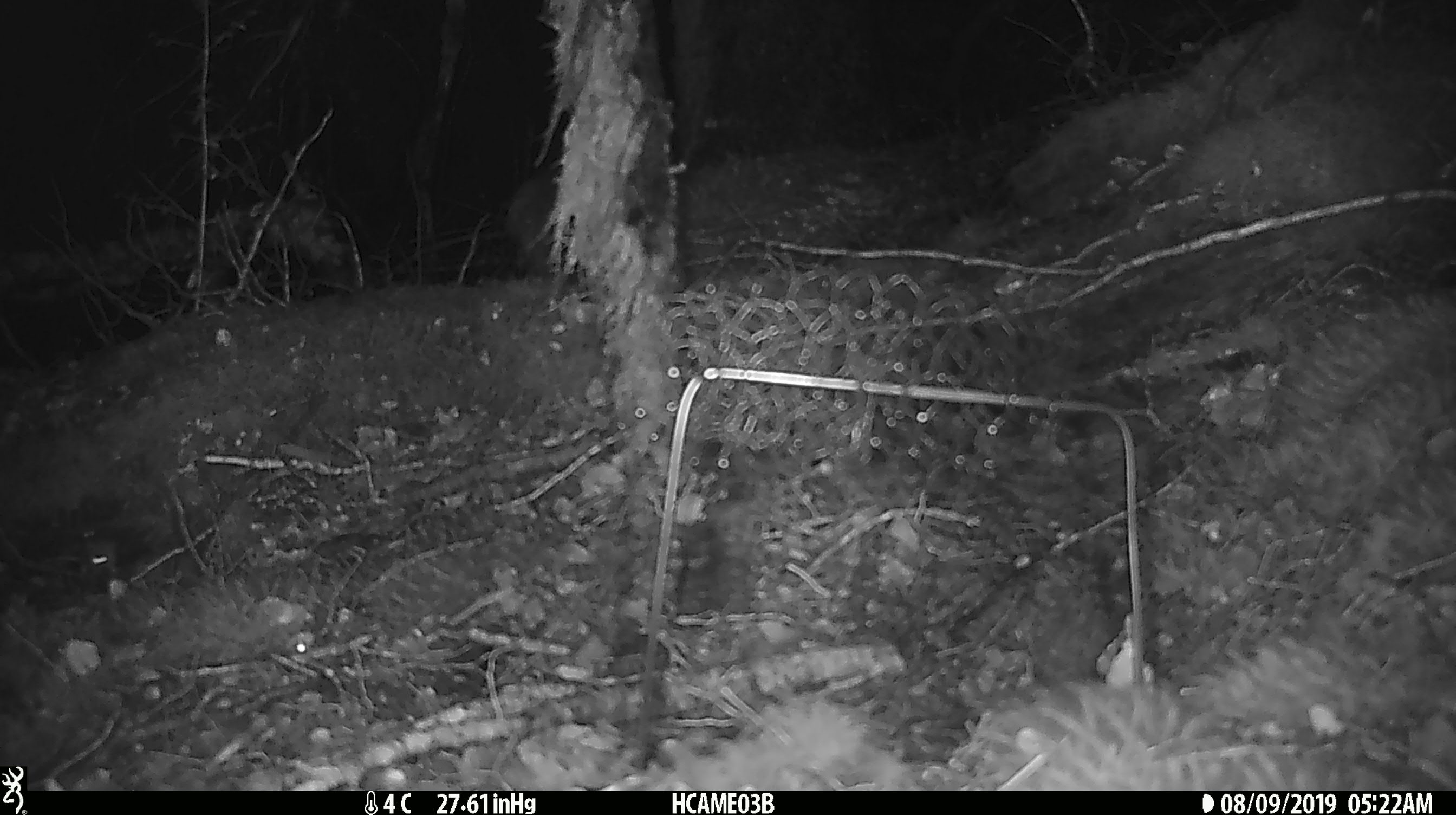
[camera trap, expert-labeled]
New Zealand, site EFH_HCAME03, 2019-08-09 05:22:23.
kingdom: Animalia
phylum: Chordata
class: Mammalia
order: Rodentia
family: Muridae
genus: Mus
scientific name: Mus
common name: mouse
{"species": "mouse (Mus)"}